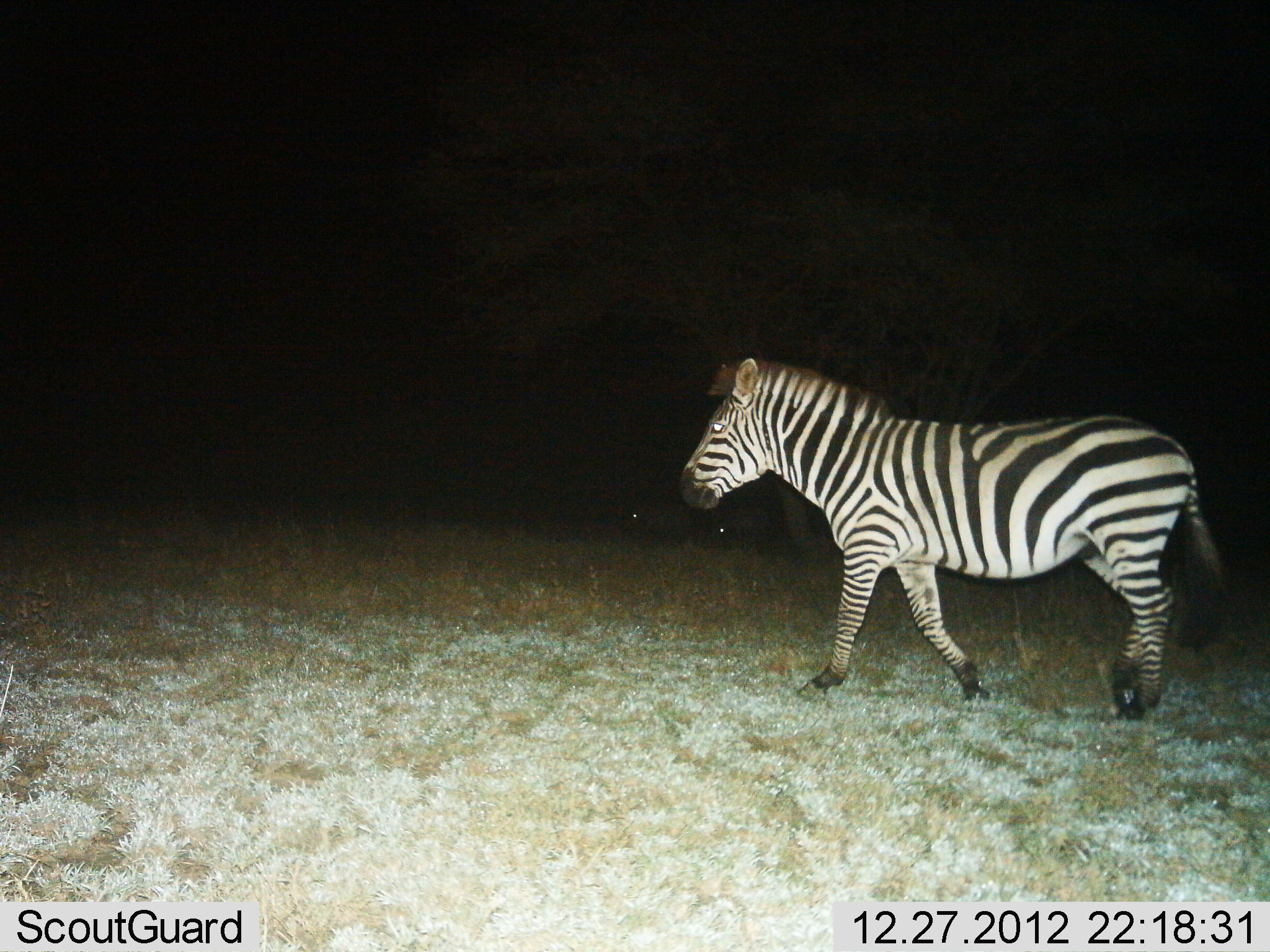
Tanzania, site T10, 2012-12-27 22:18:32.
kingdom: Animalia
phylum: Chordata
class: Mammalia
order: Perissodactyla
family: Equidae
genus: Equus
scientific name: Equus quagga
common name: plains zebra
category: zebra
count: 1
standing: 30%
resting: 10%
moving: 80%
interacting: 0%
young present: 0%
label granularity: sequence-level